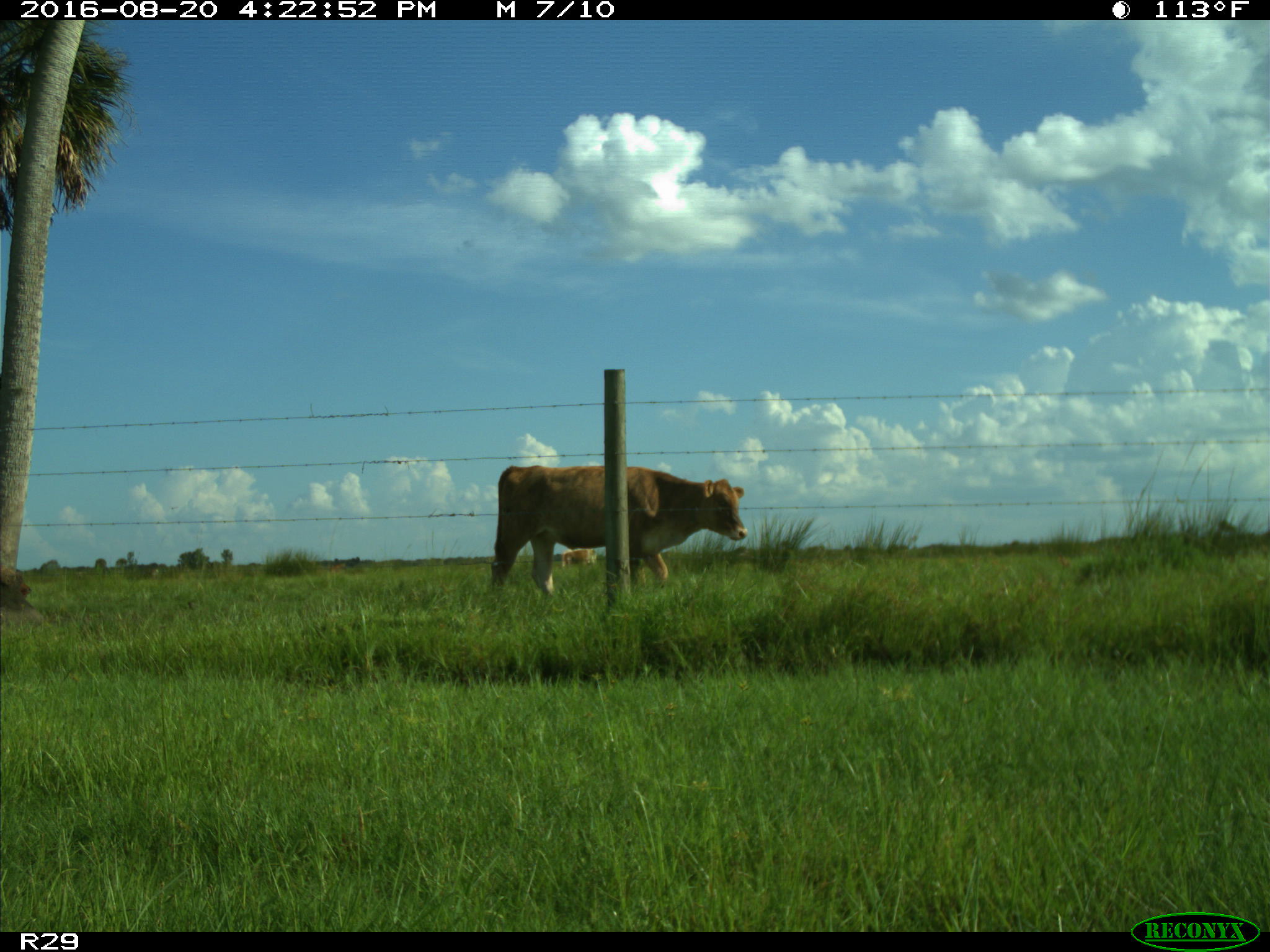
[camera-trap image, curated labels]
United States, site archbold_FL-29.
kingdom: Animalia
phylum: Chordata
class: Mammalia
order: Artiodactyla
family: Bovidae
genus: Bos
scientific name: Bos taurus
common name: domestic cow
Bos taurus (domestic cow).